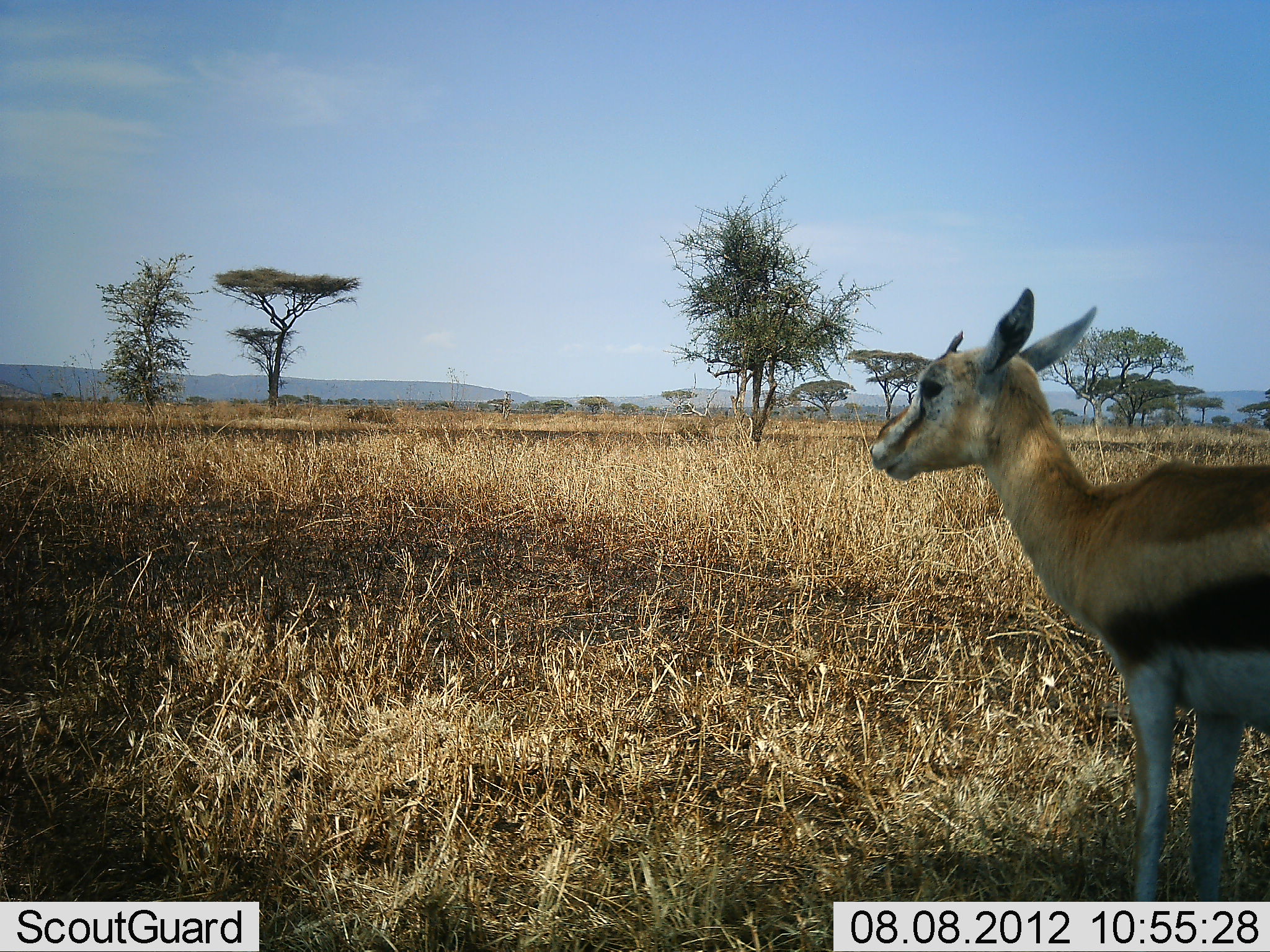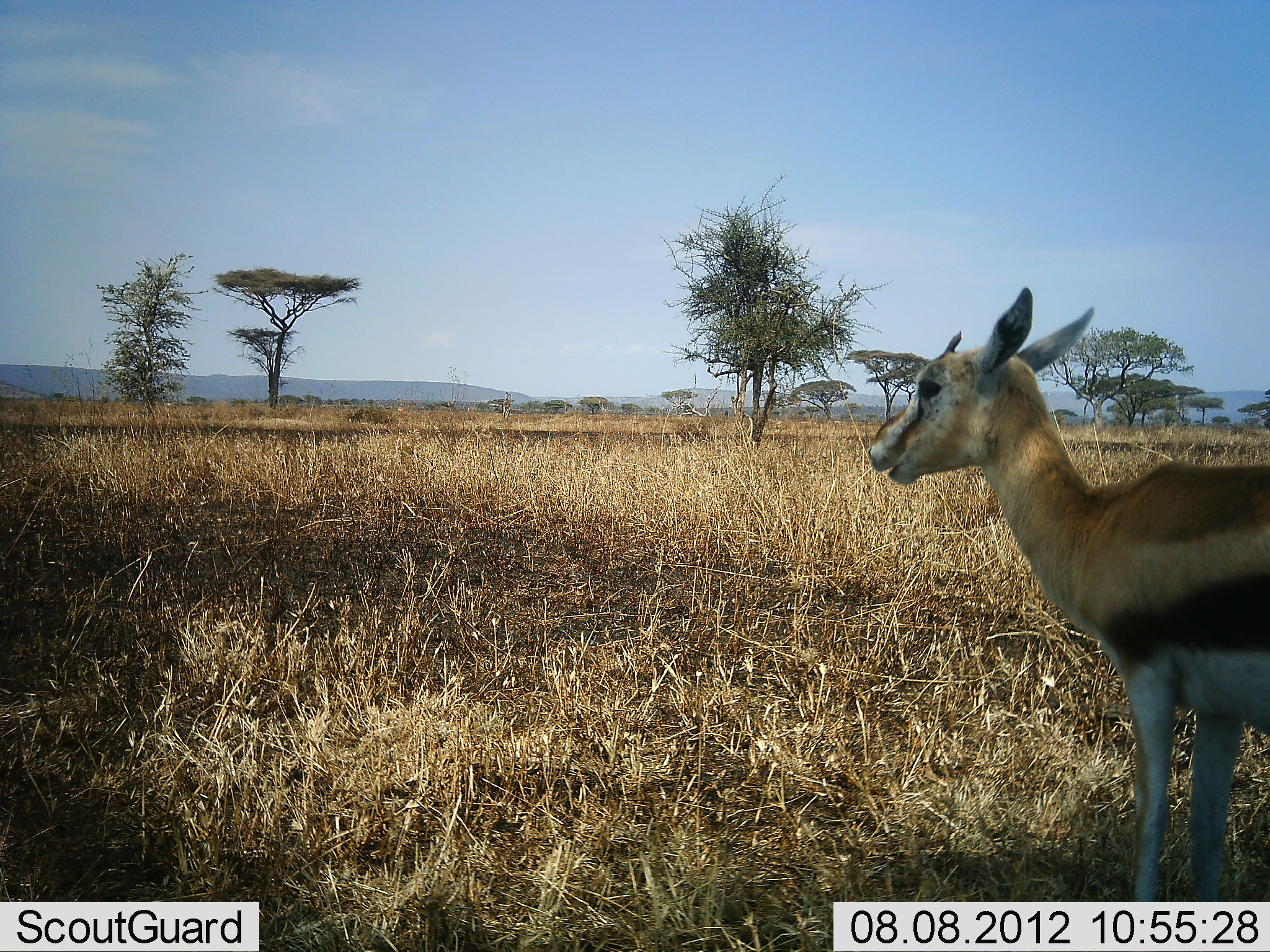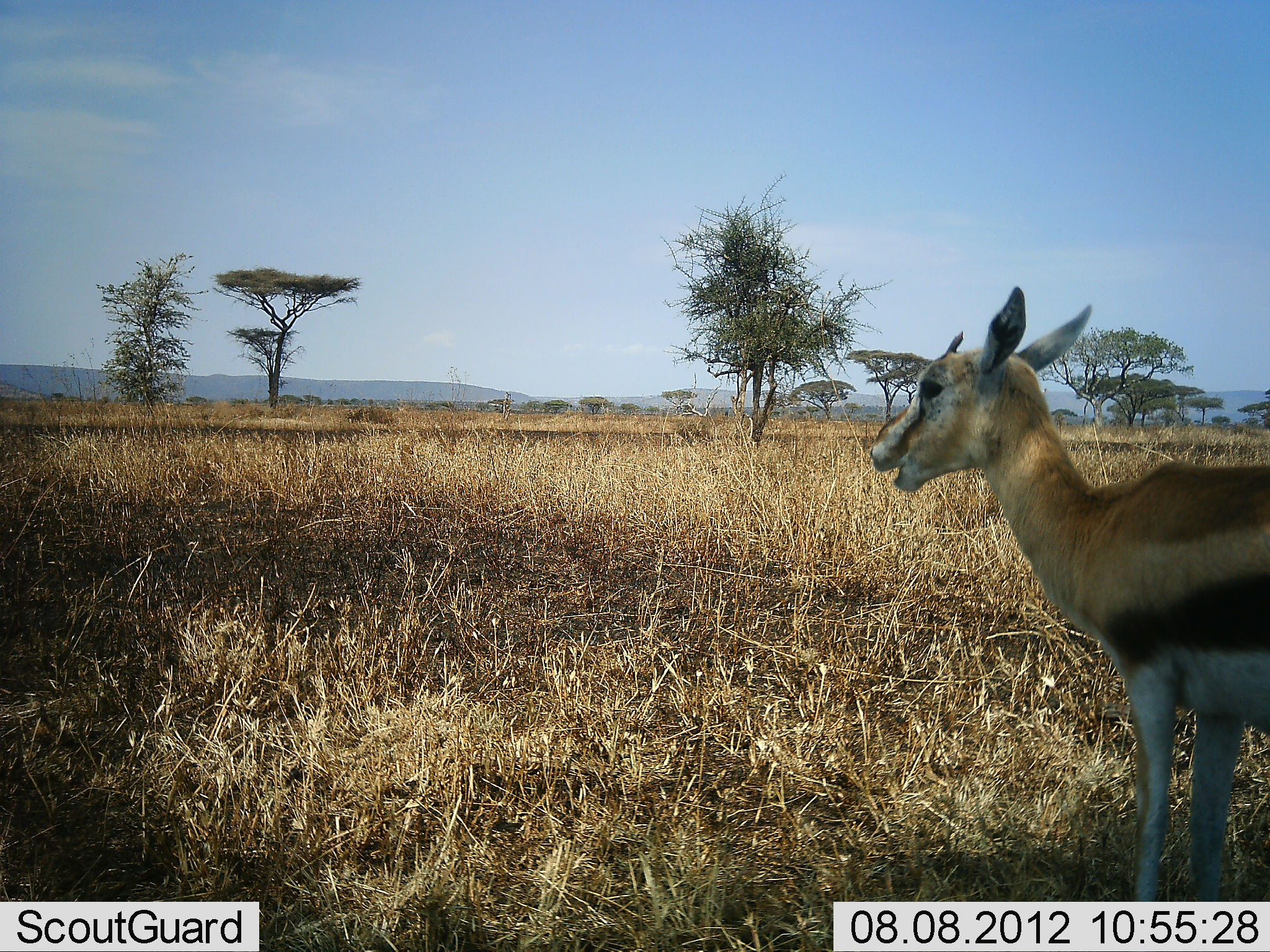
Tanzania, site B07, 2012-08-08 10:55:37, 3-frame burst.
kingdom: Animalia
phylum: Chordata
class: Mammalia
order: Artiodactyla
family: Bovidae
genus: Eudorcas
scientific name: Eudorcas thomsonii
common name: thomson's gazelle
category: gazellethomsons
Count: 1.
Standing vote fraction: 60%.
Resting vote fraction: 0%.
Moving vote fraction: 0%.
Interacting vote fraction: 0%.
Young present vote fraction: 10%.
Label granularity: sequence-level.